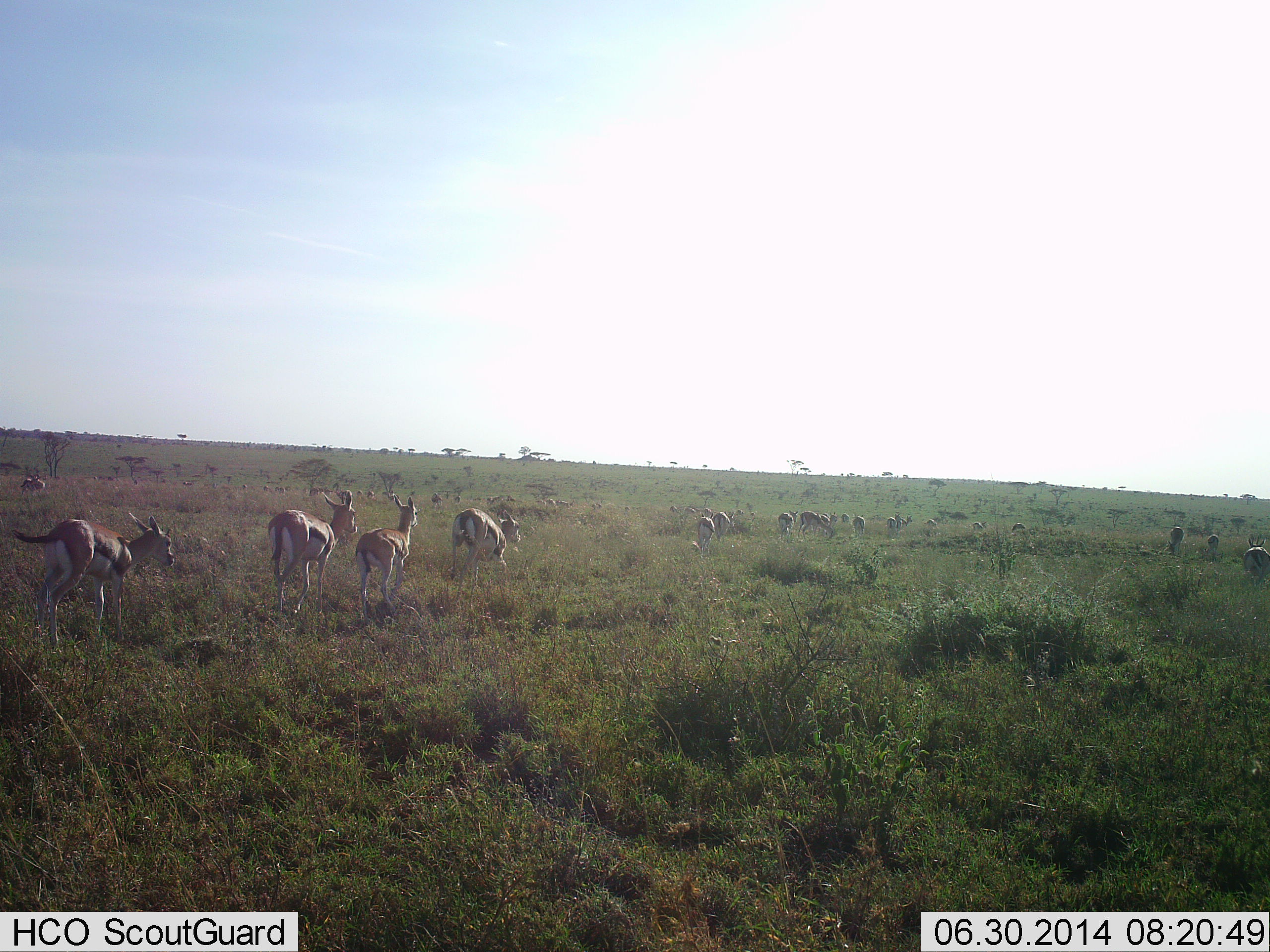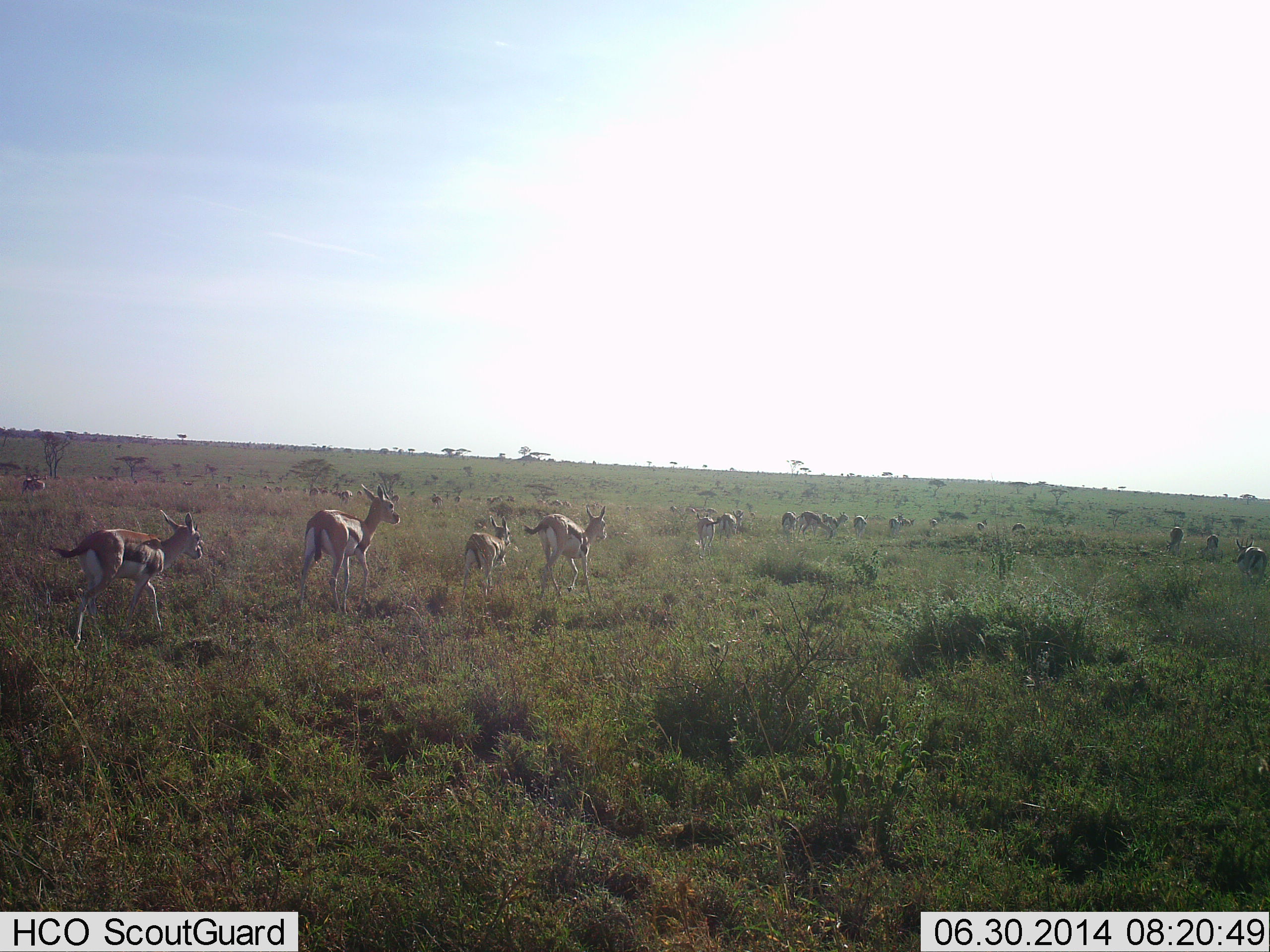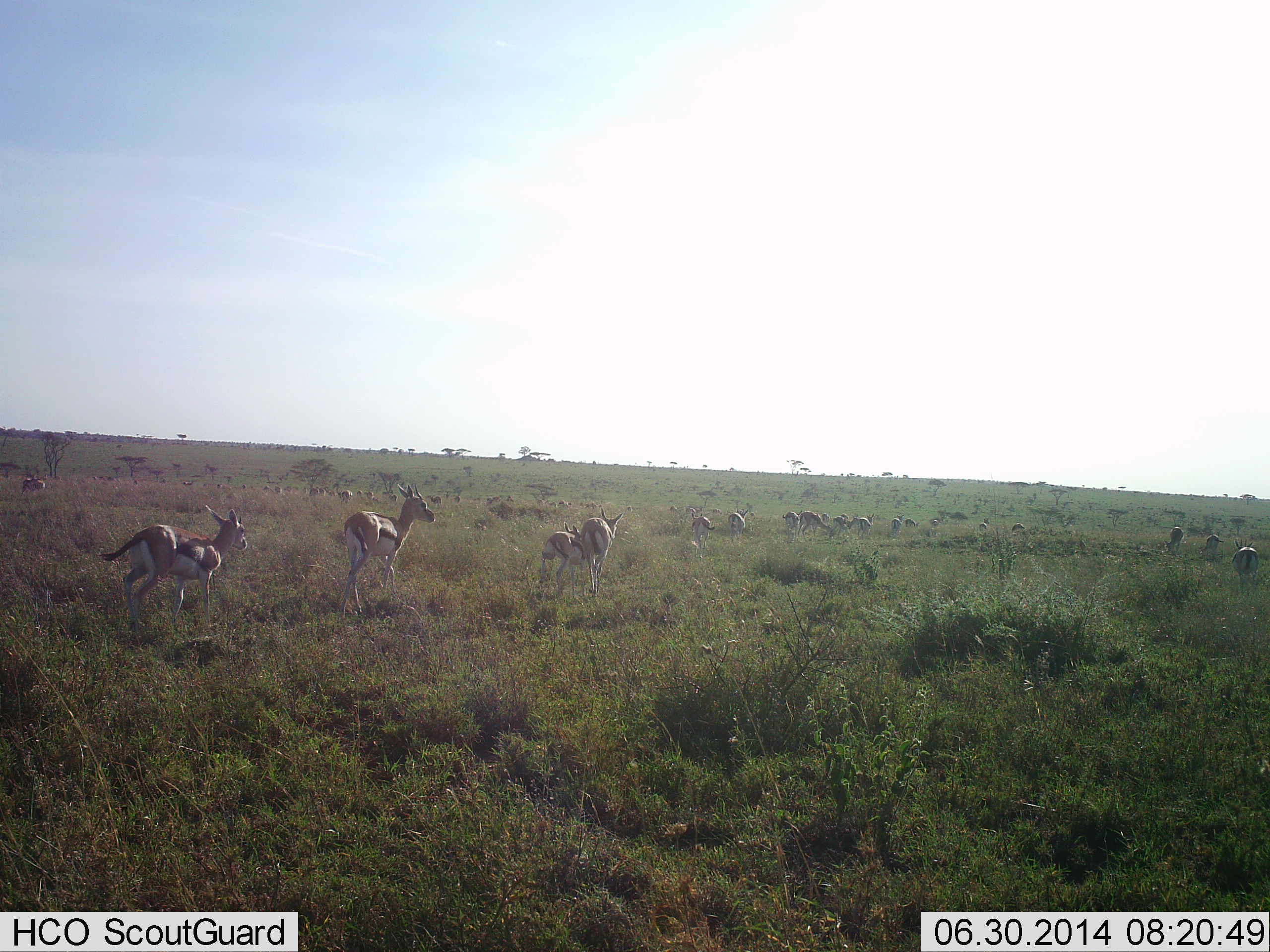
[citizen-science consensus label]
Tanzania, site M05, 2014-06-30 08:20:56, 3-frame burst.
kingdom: Animalia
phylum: Chordata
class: Mammalia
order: Artiodactyla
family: Bovidae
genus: Eudorcas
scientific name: Eudorcas thomsonii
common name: thomson's gazelle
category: gazellethomsons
Gazellethomsons (thomson's gazelle) (Eudorcas thomsonii), count 11-50. Behavior (volunteer vote fractions): standing 40%, resting 0%, moving 100%, interacting 0%. Young present (vote fraction): 20%. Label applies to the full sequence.